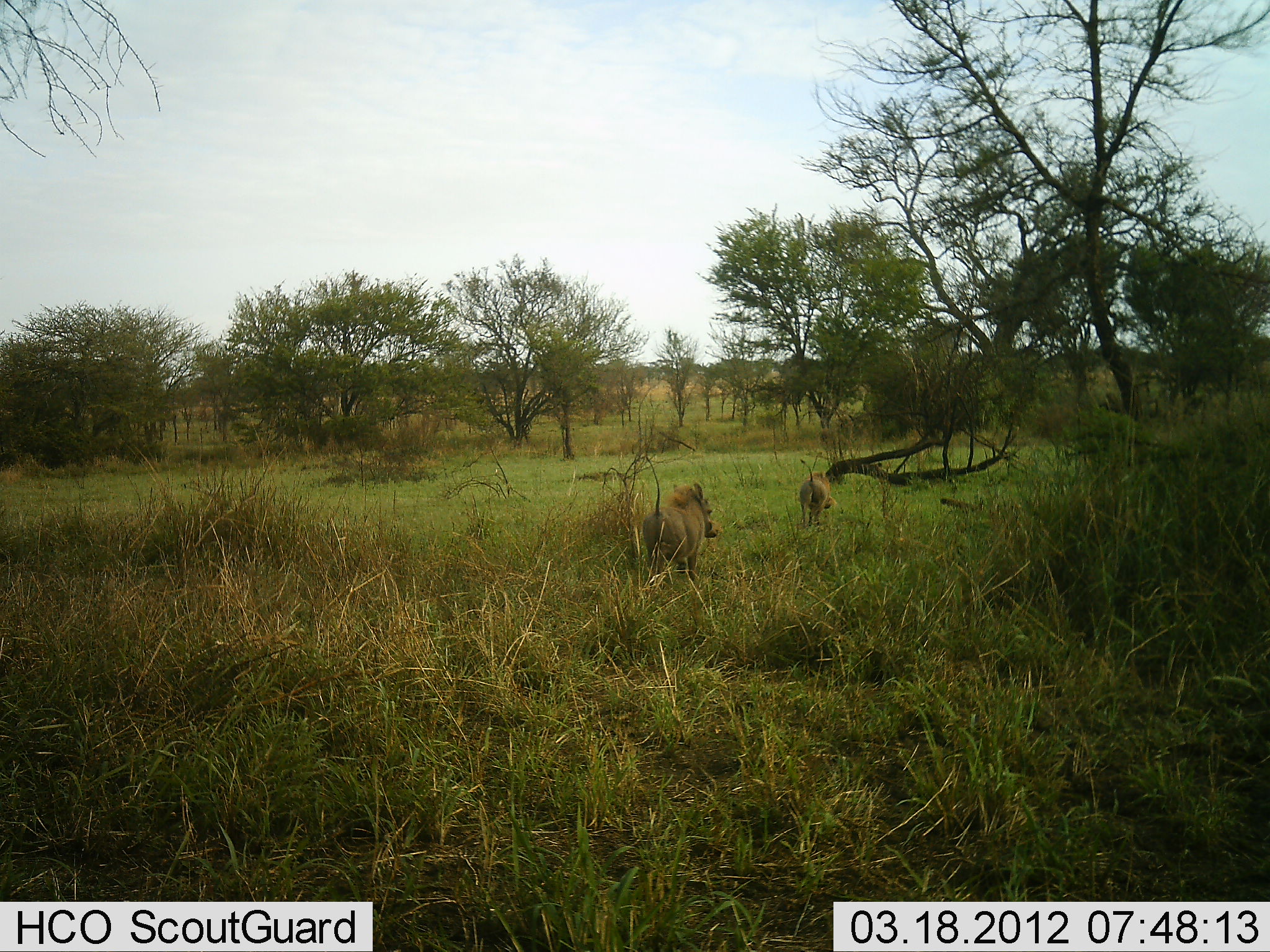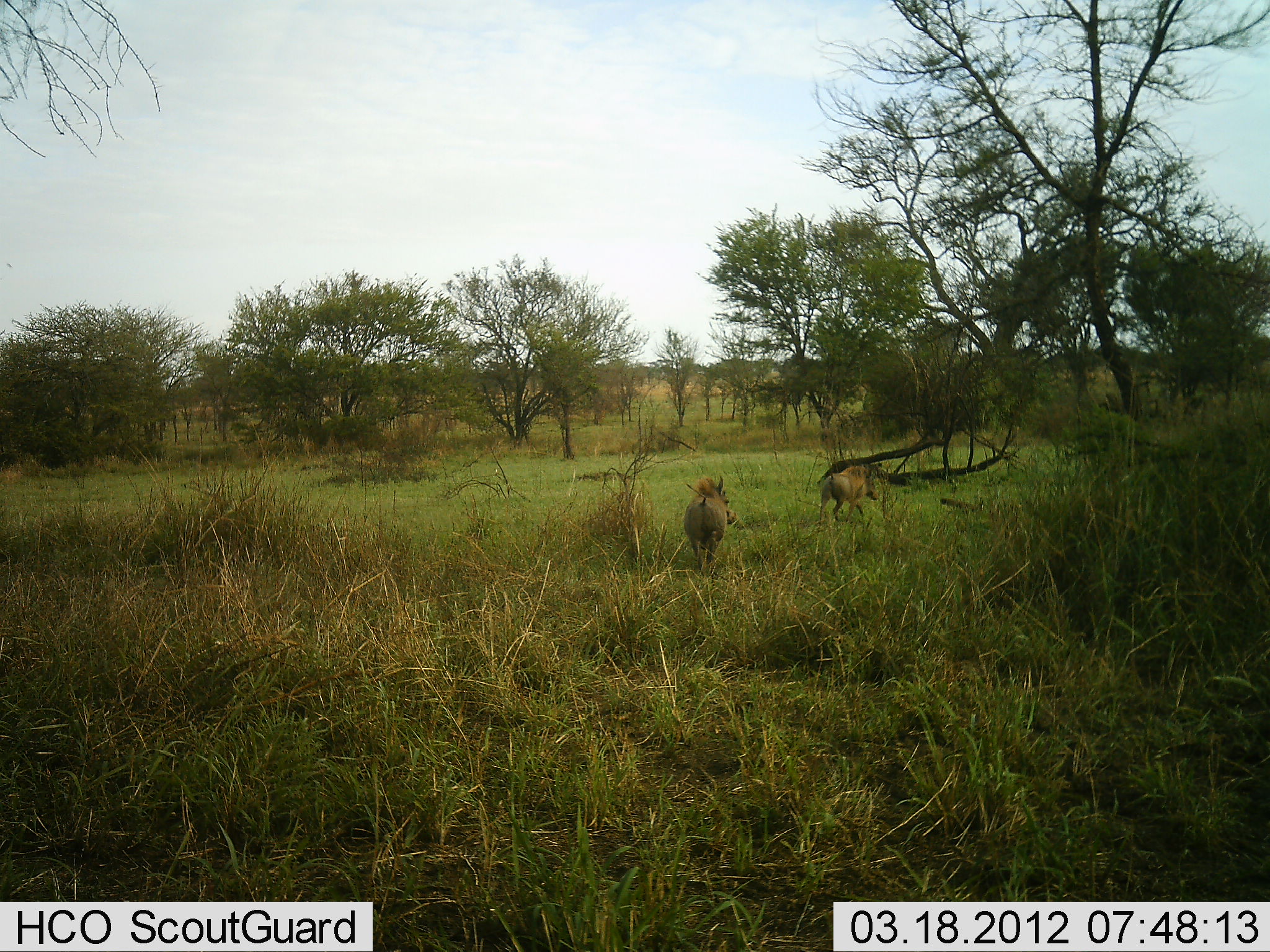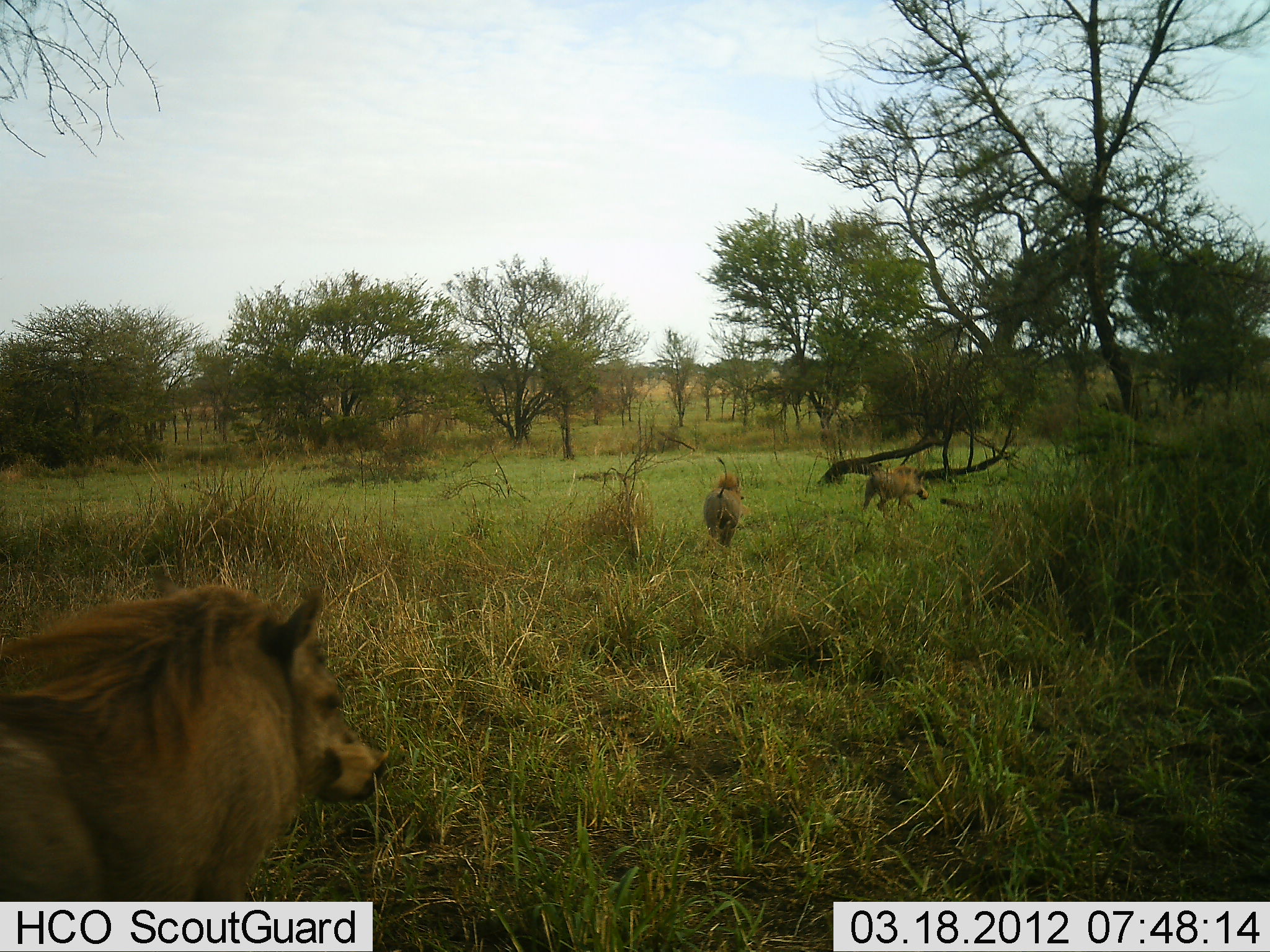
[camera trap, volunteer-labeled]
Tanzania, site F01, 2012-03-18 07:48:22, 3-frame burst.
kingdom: Animalia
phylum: Chordata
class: Mammalia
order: Artiodactyla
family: Suidae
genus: Phacochoerus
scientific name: Phacochoerus africanus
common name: warthog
Warthog (Phacochoerus africanus), count 3. Behavior (volunteer vote fractions): standing 7%, resting 0%, moving 96%, interacting 0%. Young present (vote fraction): 0%. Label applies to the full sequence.